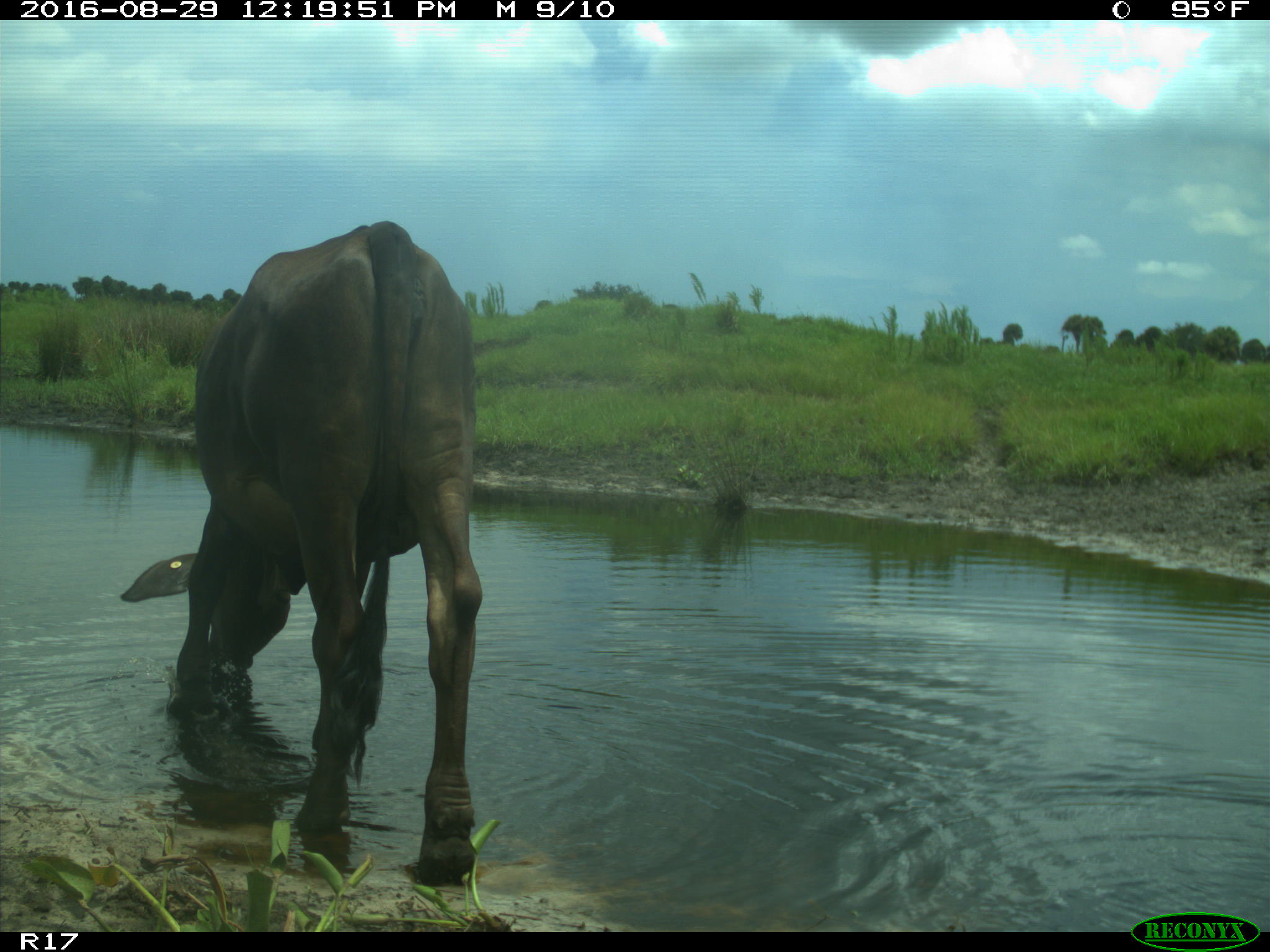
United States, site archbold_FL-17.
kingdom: Animalia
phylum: Chordata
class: Mammalia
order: Artiodactyla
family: Bovidae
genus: Bos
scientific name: Bos taurus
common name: domestic cow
Bos taurus (domestic cow).